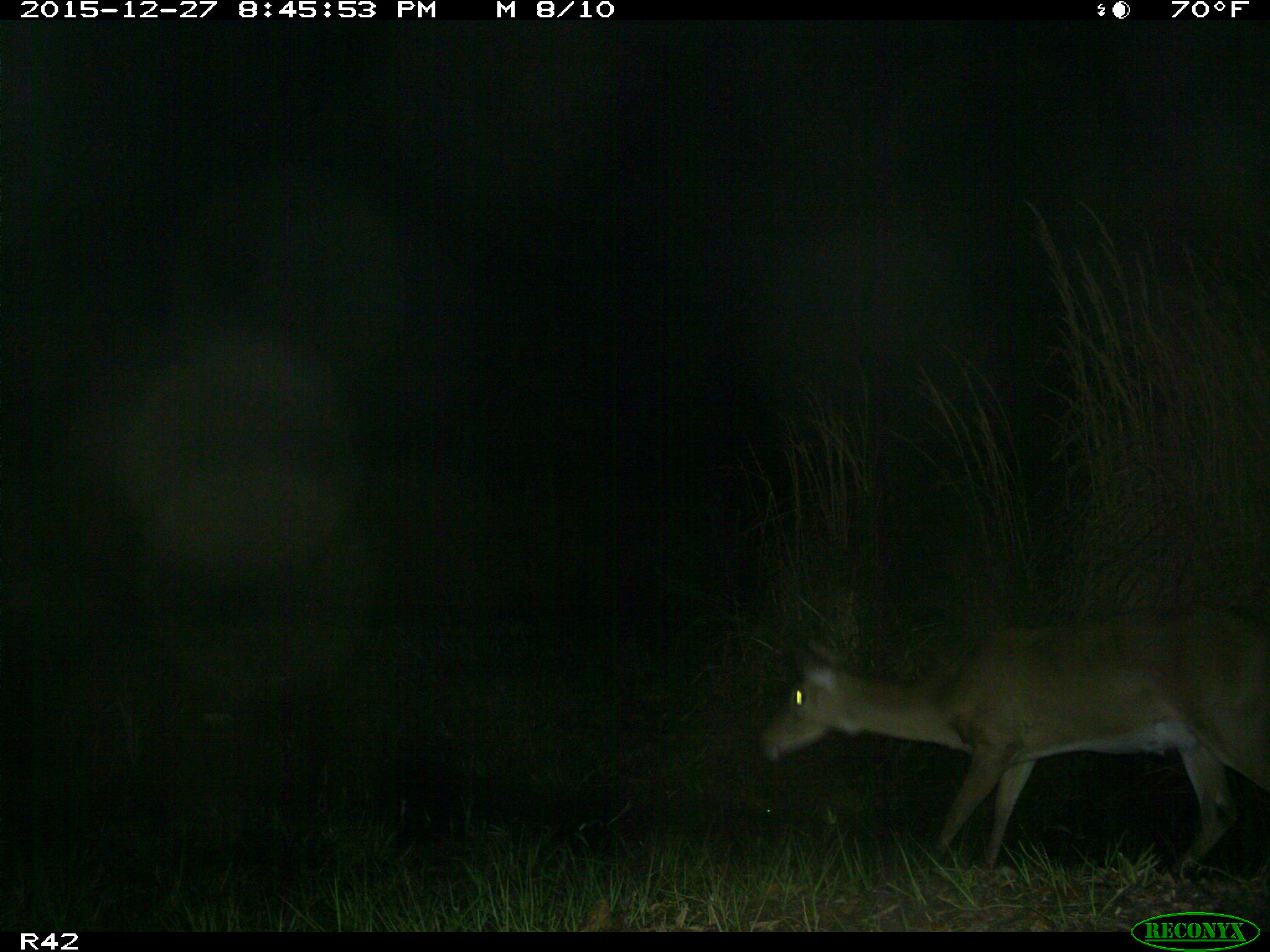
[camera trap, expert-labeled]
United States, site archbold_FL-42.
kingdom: Animalia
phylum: Chordata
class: Mammalia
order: Artiodactyla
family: Cervidae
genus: Odocoileus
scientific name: Odocoileus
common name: deer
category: unidentified deer